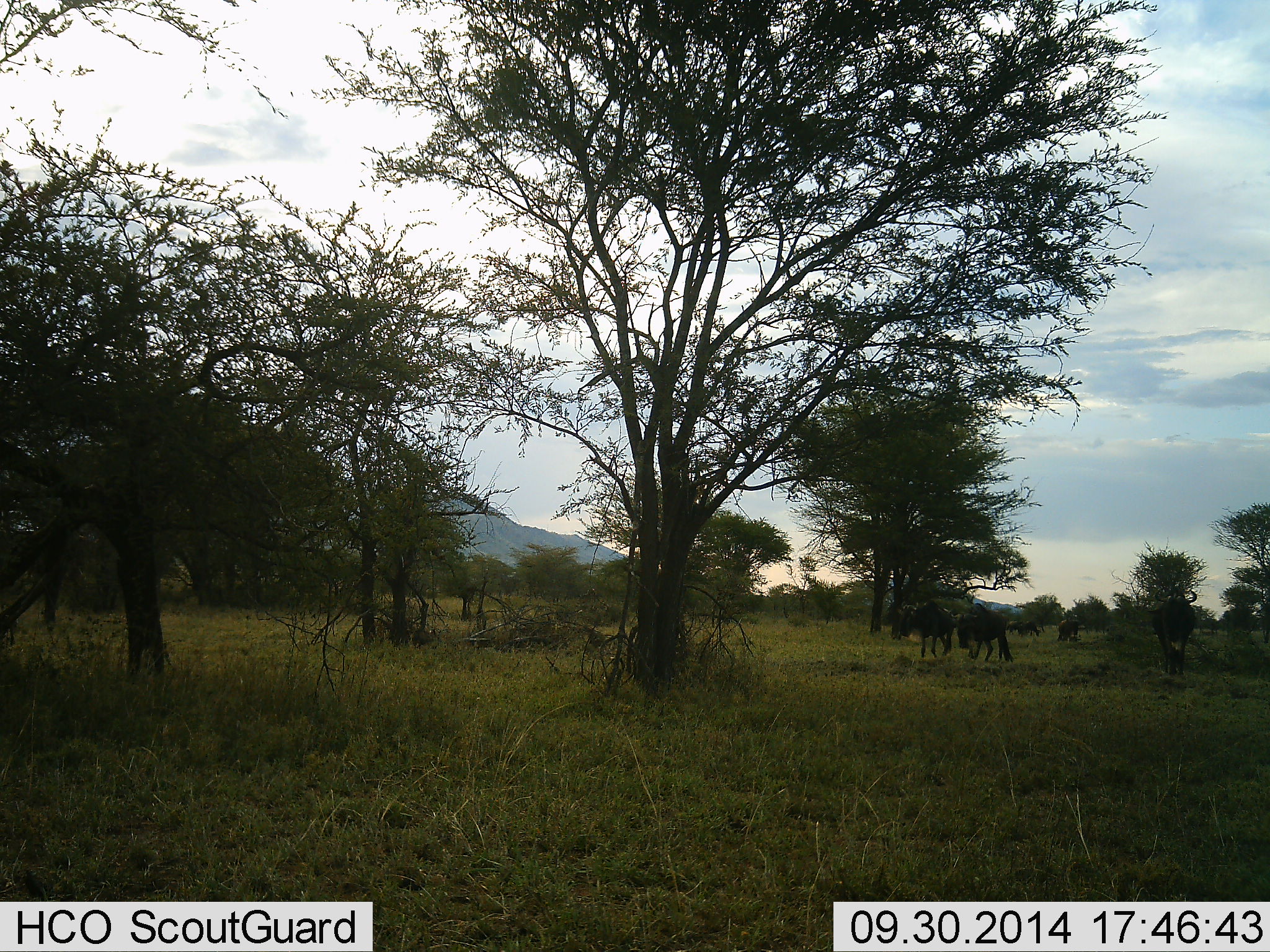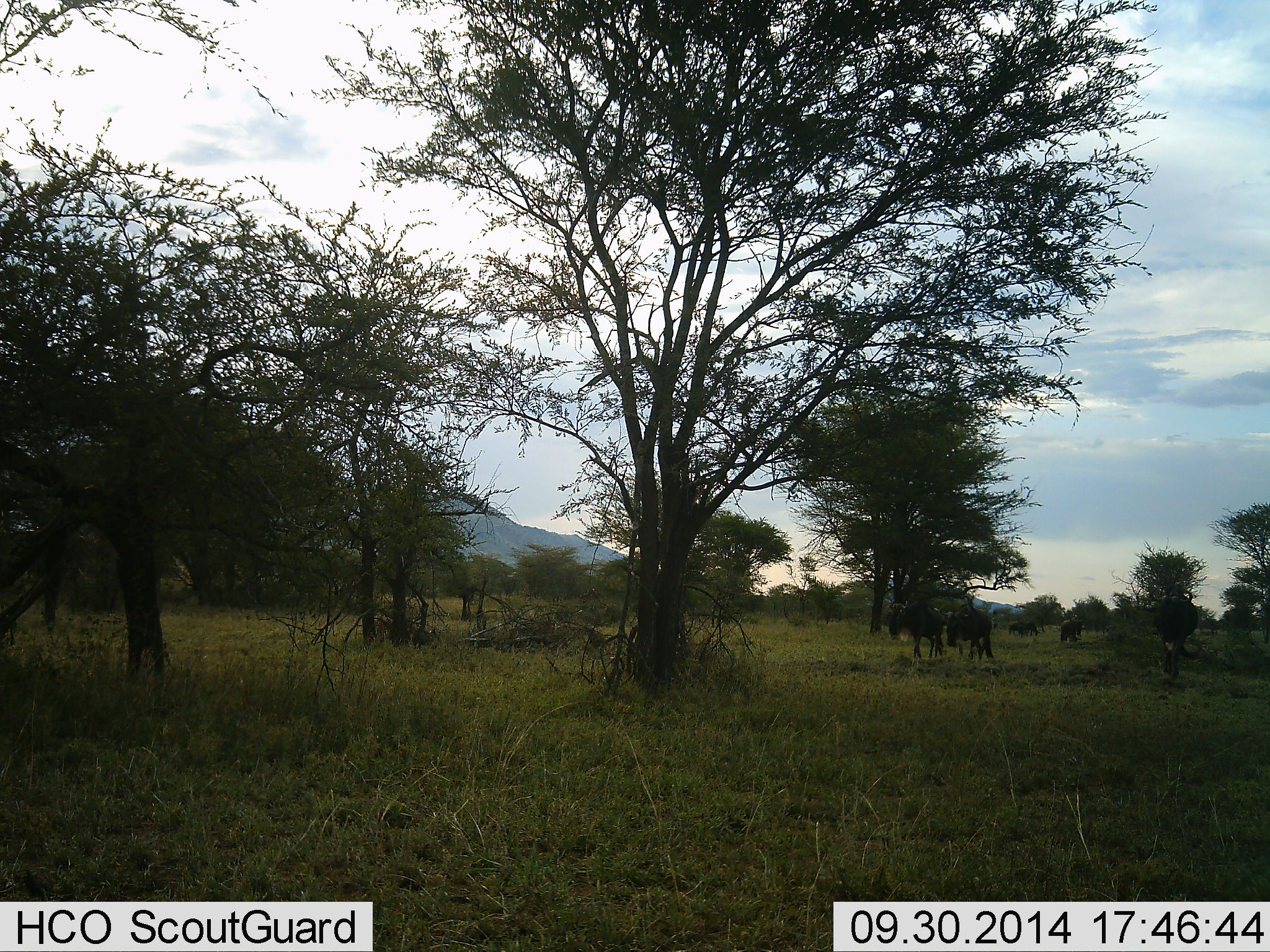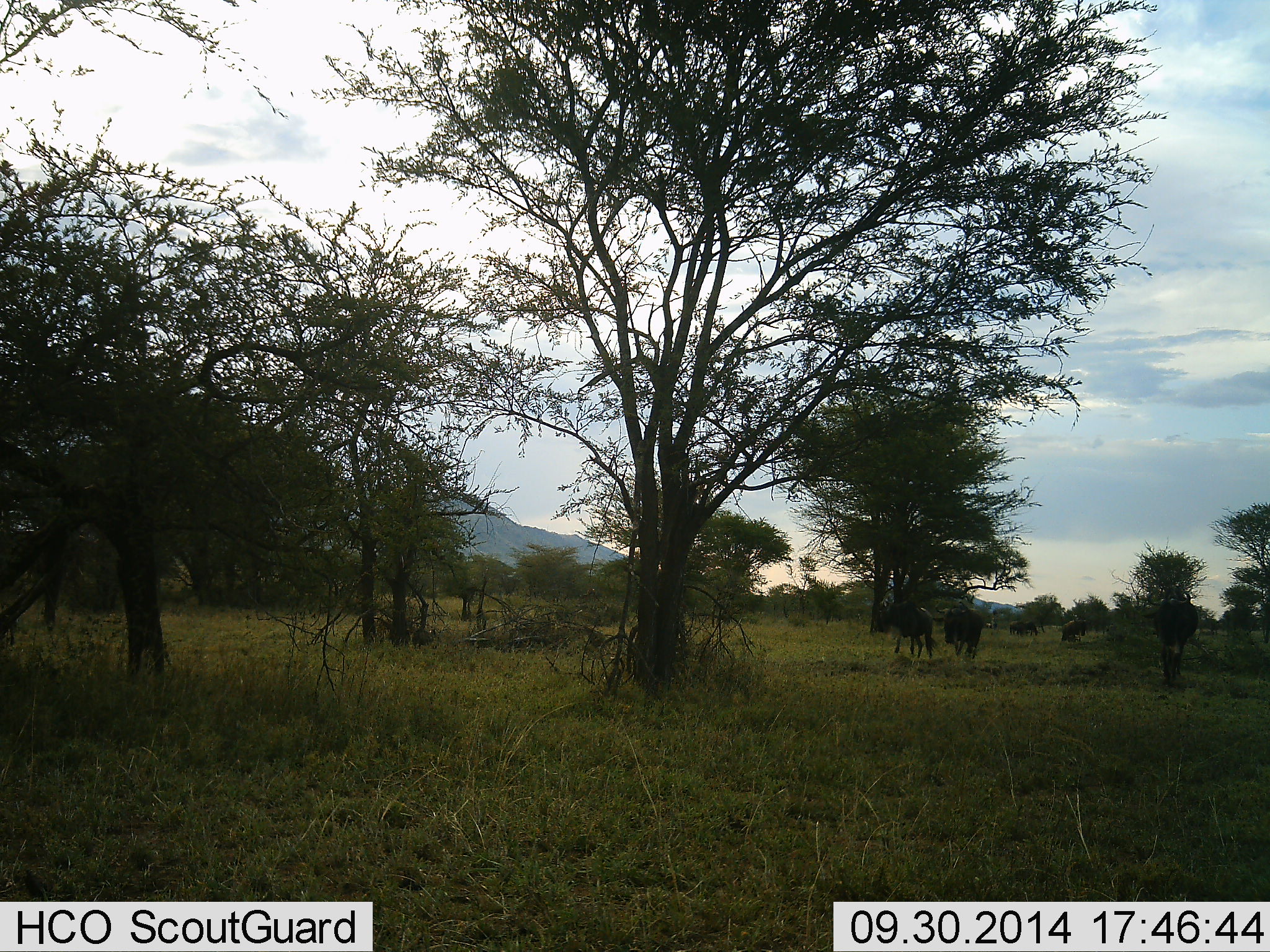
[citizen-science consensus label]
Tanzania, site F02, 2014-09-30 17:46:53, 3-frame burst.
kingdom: Animalia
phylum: Chordata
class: Mammalia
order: Artiodactyla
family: Bovidae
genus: Connochaetes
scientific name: Connochaetes taurinus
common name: blue wildebeest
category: wildebeest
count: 5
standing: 40%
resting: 0%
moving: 80%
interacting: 0%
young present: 0%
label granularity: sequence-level